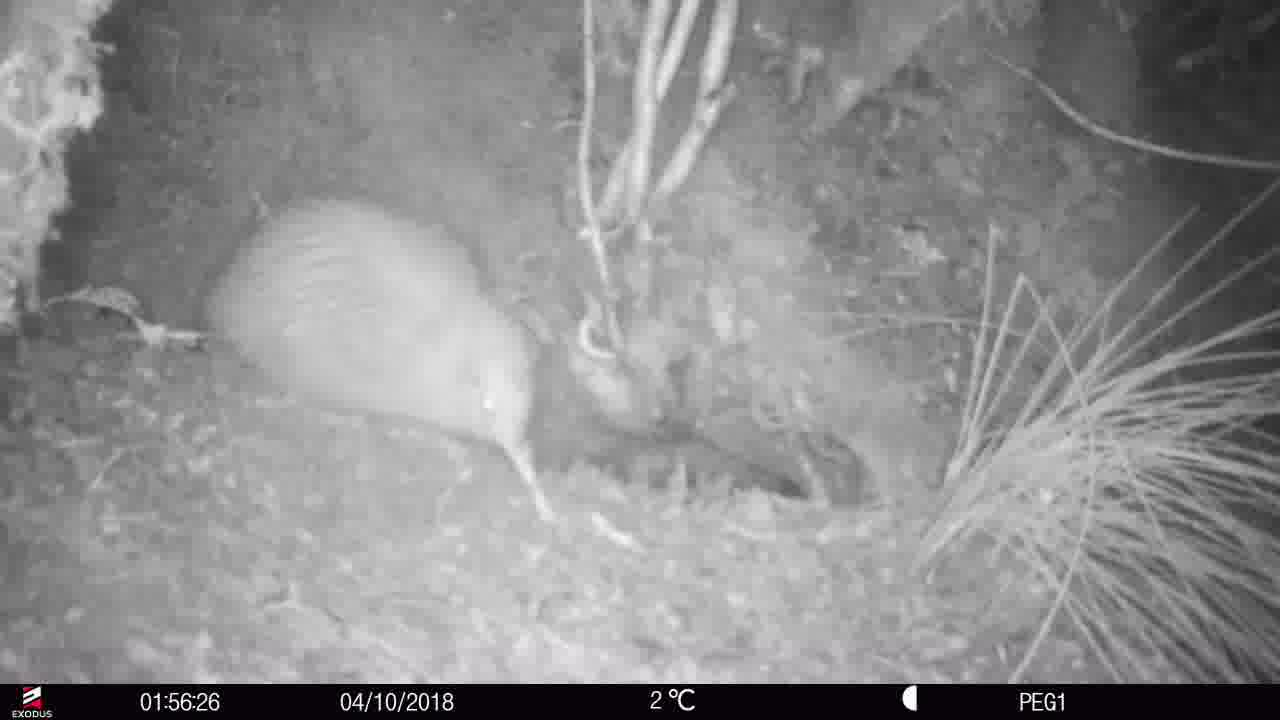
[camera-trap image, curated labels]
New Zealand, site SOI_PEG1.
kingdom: Animalia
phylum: Chordata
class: Aves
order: Apterygiformes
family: Apterygidae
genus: Apteryx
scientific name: Apteryx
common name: kiwi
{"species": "kiwi (Apteryx)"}